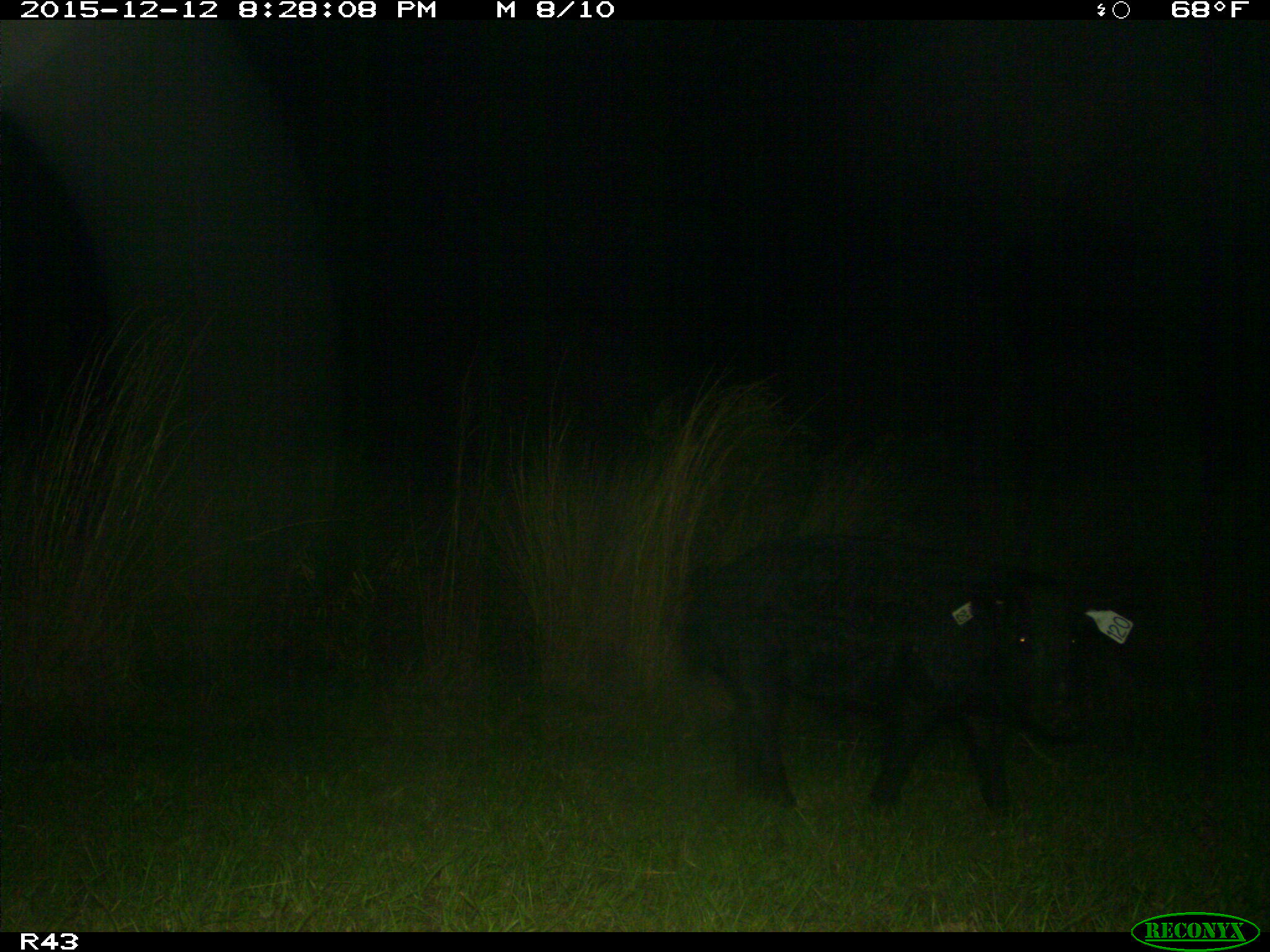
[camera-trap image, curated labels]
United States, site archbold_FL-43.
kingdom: Animalia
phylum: Chordata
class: Mammalia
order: Artiodactyla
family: Suidae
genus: Sus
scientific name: Sus scrofa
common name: wild boar